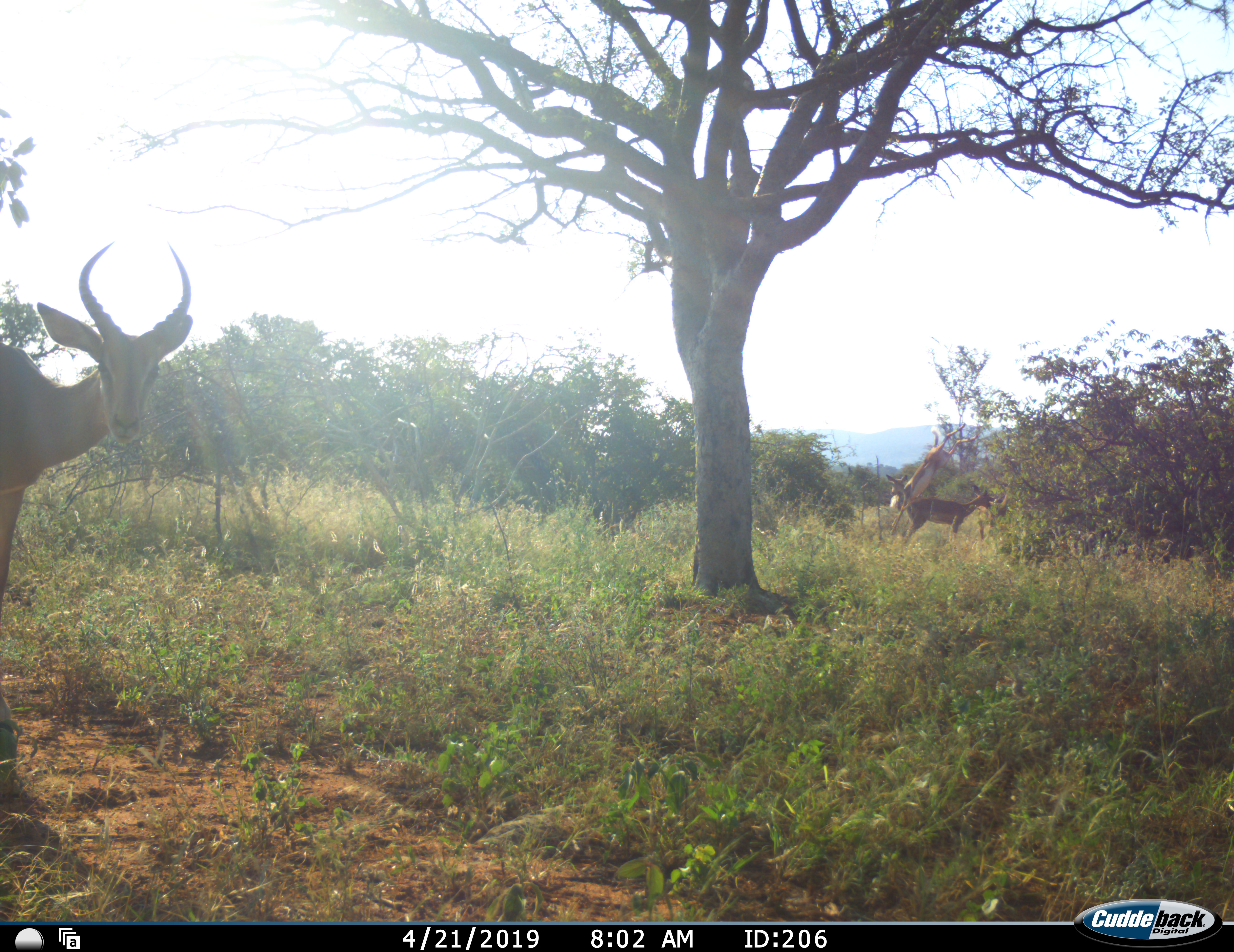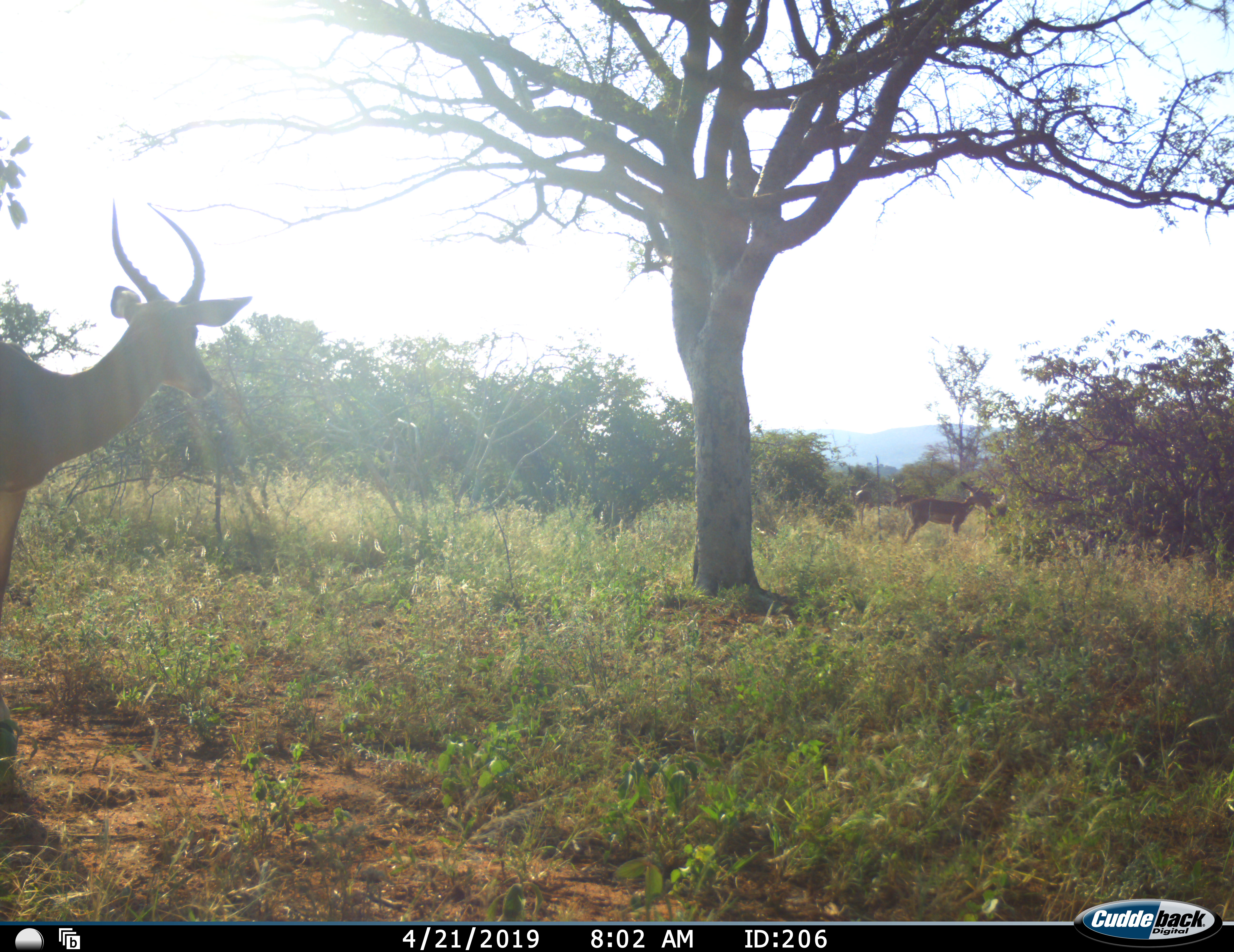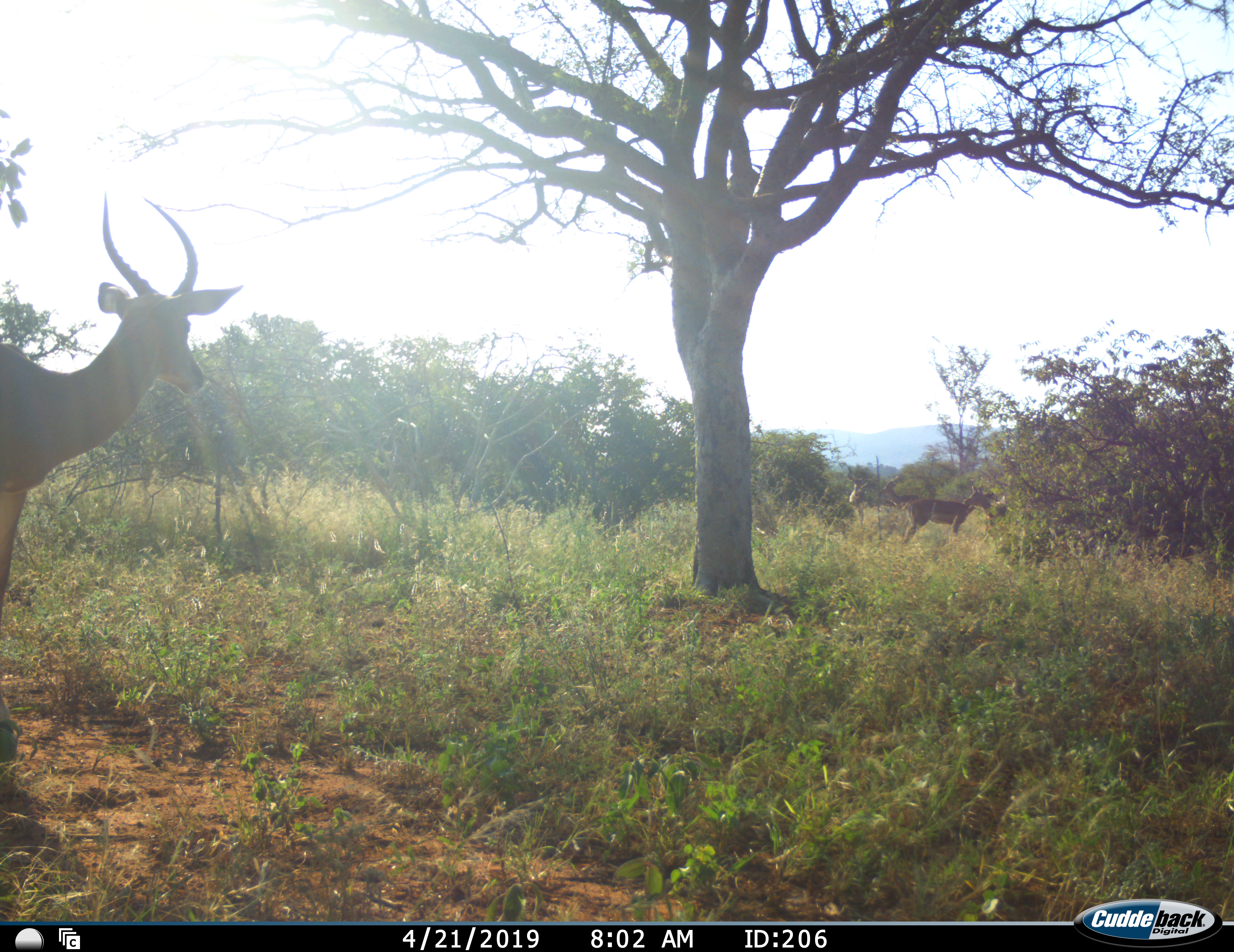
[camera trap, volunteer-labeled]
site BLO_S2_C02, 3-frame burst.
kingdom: Animalia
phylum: Chordata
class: Mammalia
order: Artiodactyla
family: Bovidae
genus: Aepyceros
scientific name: Aepyceros melampus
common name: impala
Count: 4.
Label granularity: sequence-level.